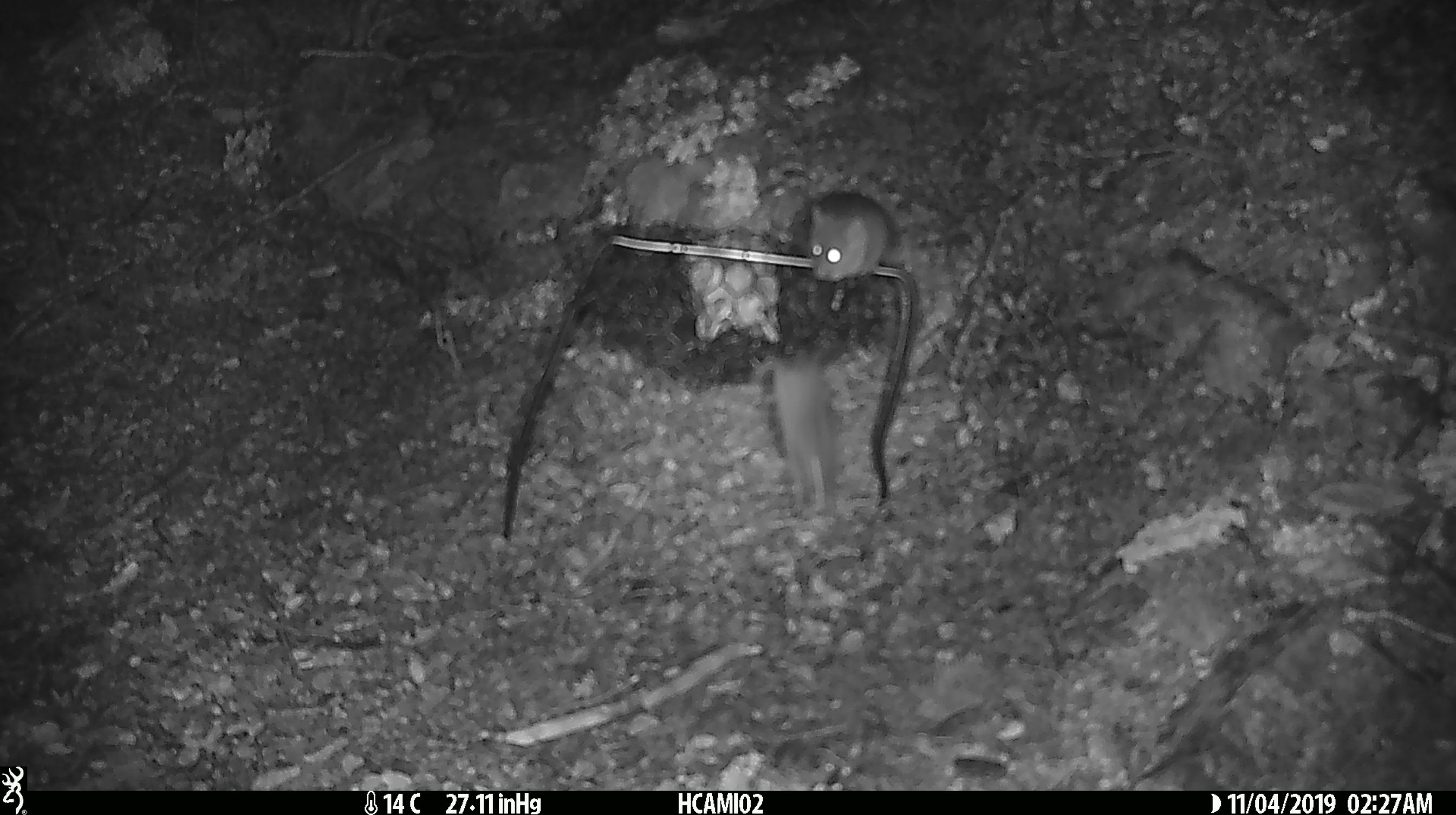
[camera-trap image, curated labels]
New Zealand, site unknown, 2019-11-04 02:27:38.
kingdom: Animalia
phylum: Chordata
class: Mammalia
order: Rodentia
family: Muridae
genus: Mus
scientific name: Mus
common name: mouse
Mouse (Mus).